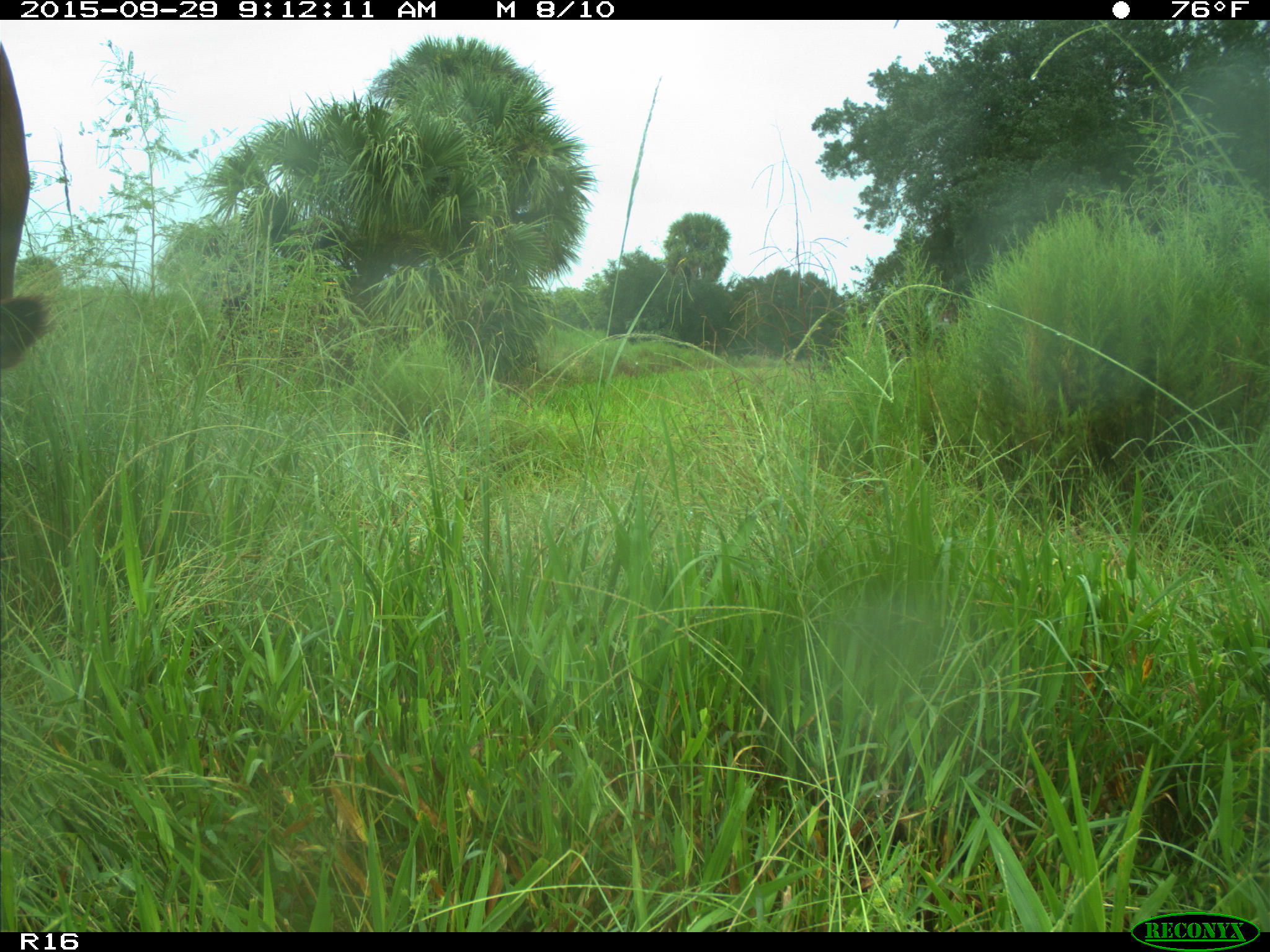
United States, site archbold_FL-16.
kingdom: Animalia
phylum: Chordata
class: Mammalia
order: Artiodactyla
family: Bovidae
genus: Bos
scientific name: Bos taurus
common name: domestic cow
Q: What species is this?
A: Bos taurus (domestic cow).